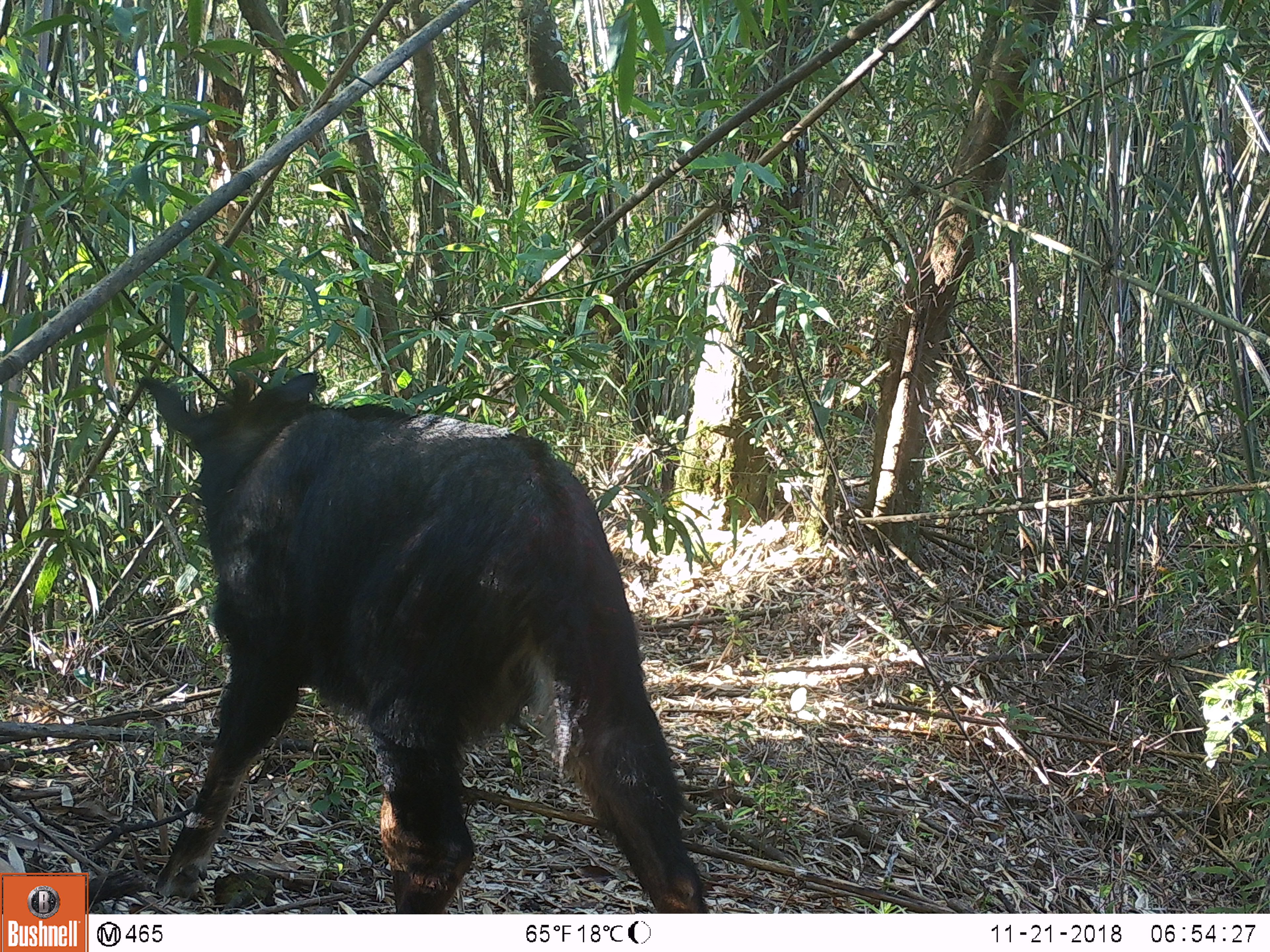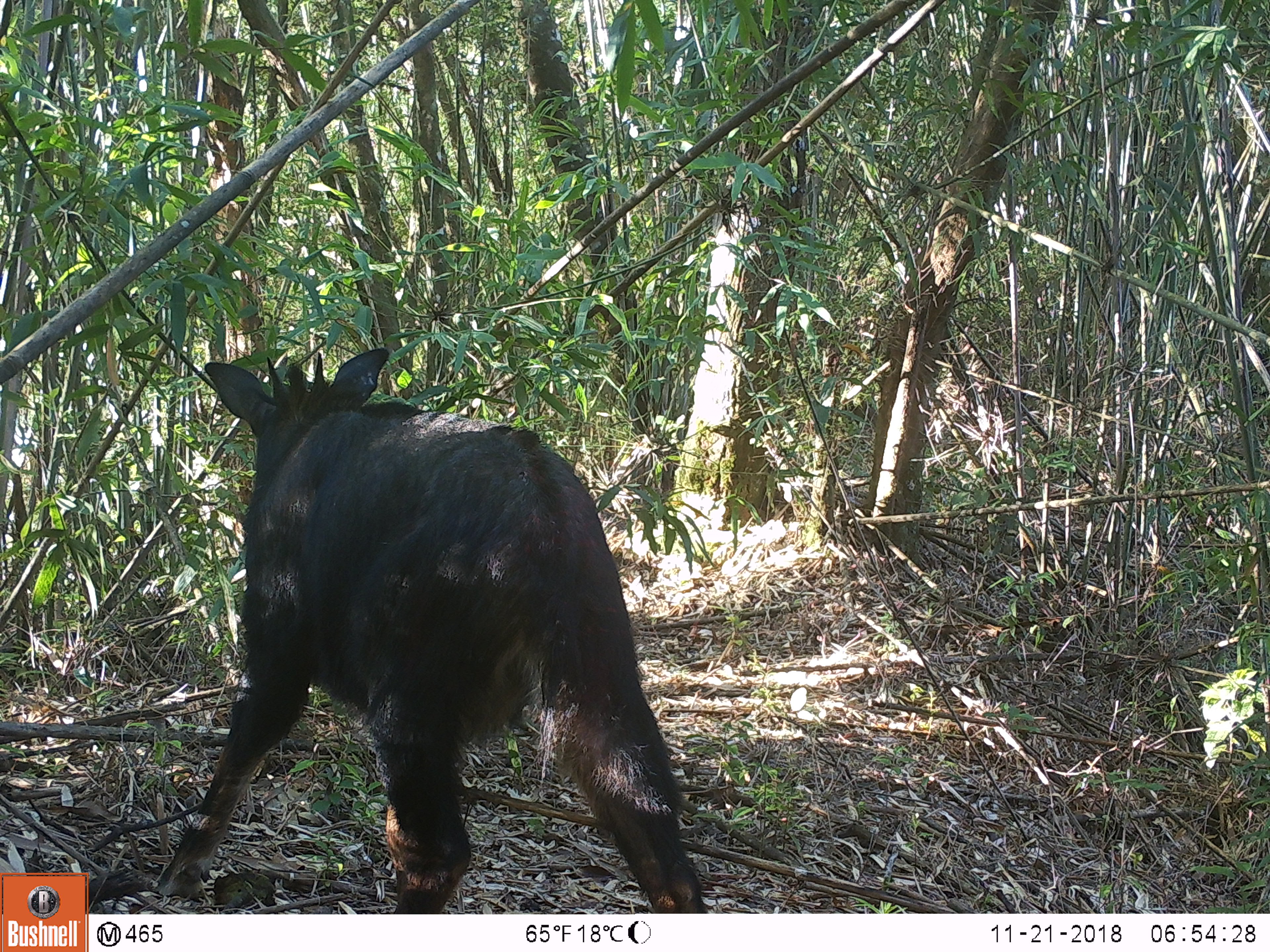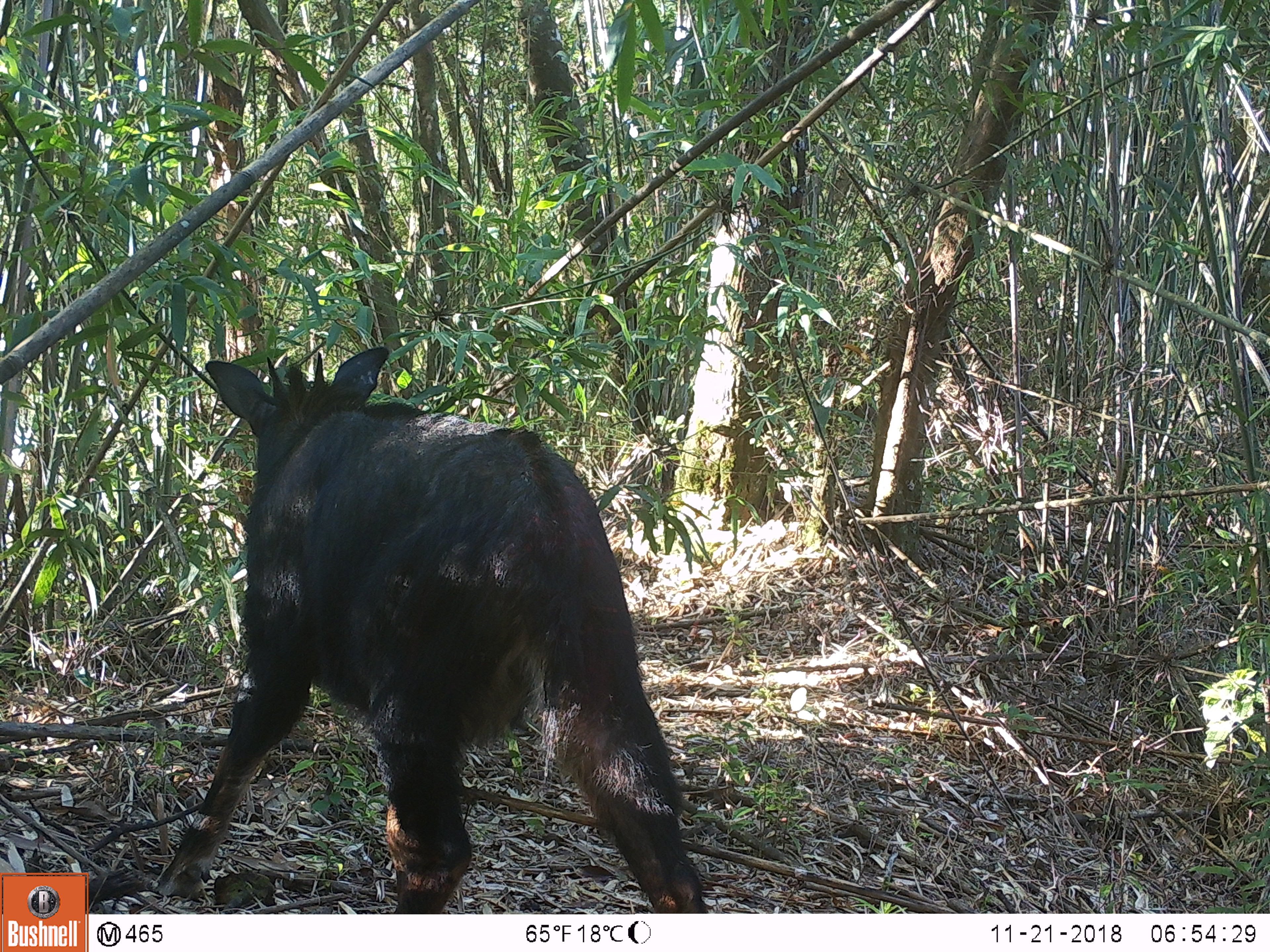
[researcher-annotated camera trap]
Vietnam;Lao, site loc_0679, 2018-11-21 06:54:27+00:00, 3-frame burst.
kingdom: Animalia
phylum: Chordata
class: Mammalia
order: Artiodactyla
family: Bovidae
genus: Capricornis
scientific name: Capricornis sumatraensis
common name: chinese serow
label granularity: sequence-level